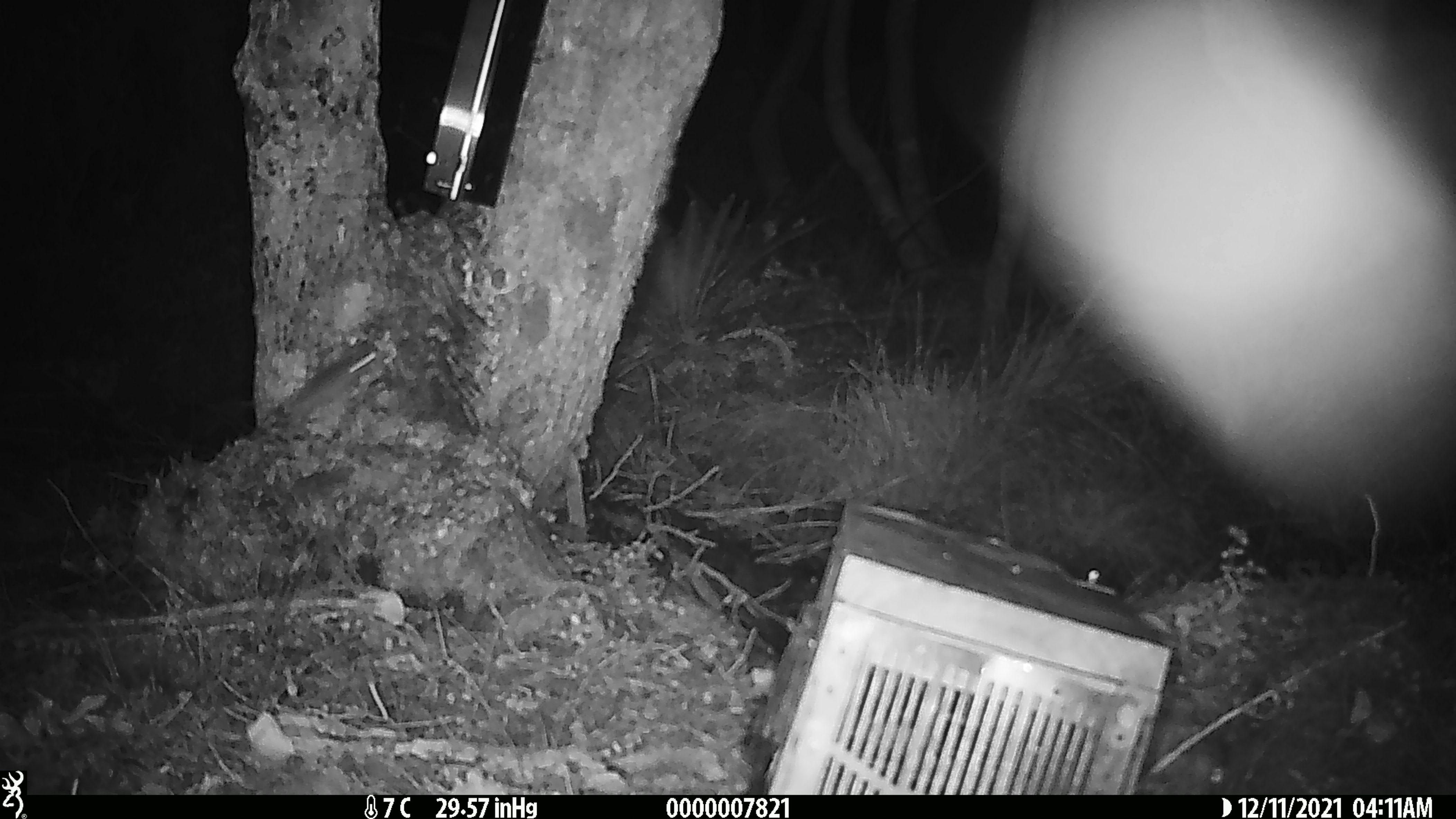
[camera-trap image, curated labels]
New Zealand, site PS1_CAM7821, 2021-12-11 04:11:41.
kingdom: Animalia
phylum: Chordata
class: Mammalia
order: Rodentia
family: Muridae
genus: Mus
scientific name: Mus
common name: mouse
Mouse (Mus).